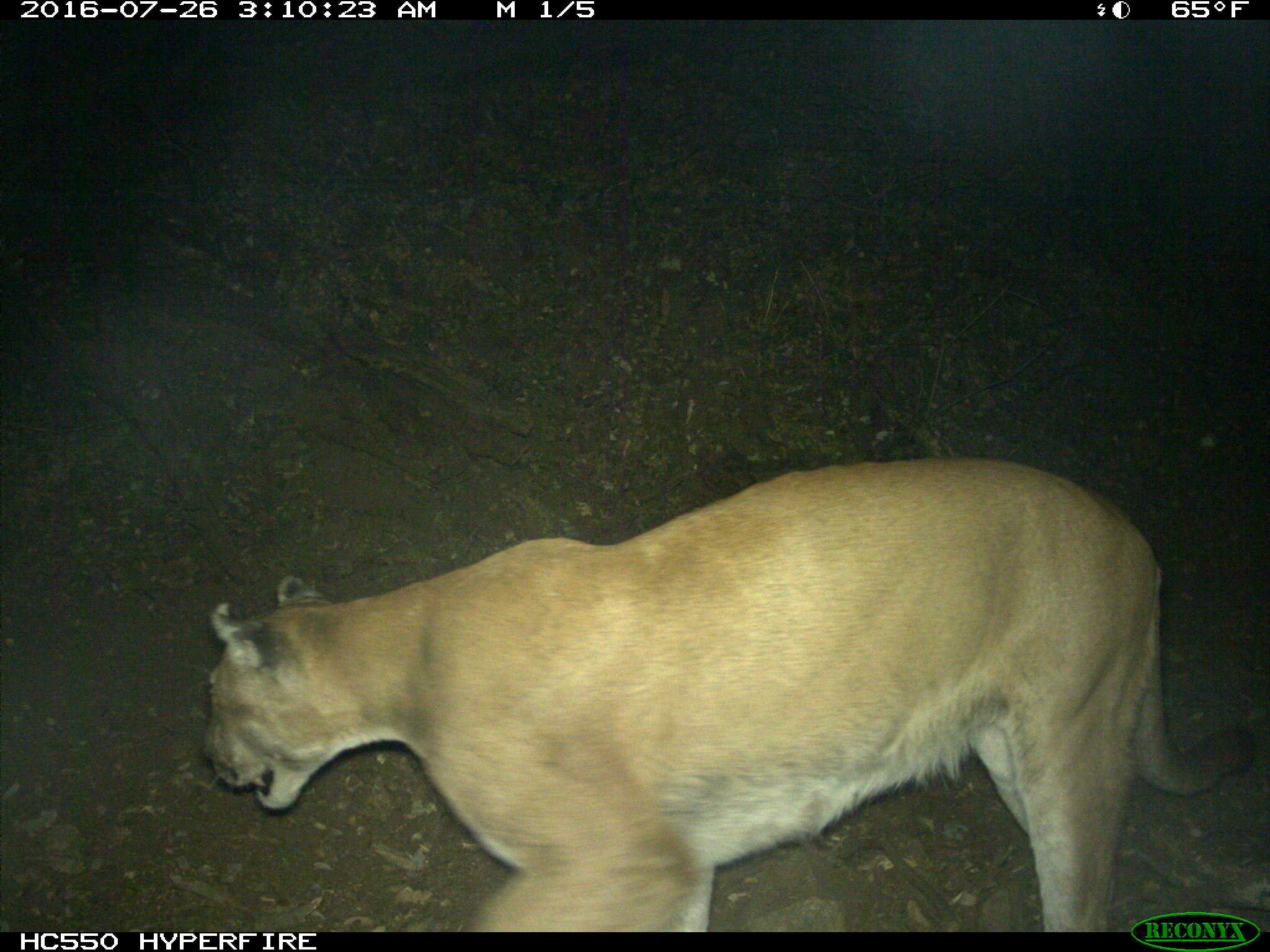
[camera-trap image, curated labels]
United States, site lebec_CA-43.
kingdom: Animalia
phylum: Chordata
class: Mammalia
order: Carnivora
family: Felidae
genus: Puma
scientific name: Puma concolor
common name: mountain lion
Puma concolor (mountain lion).